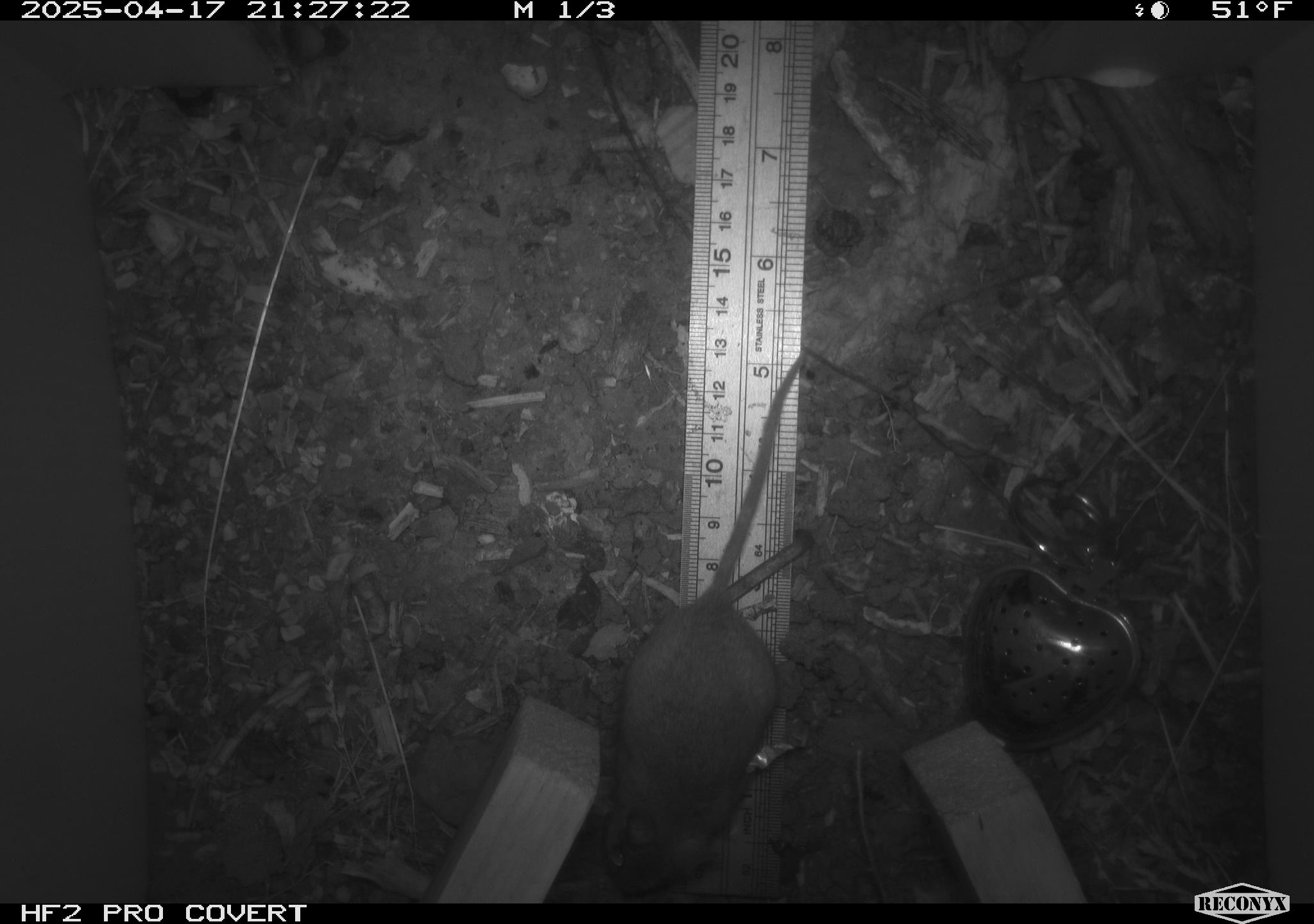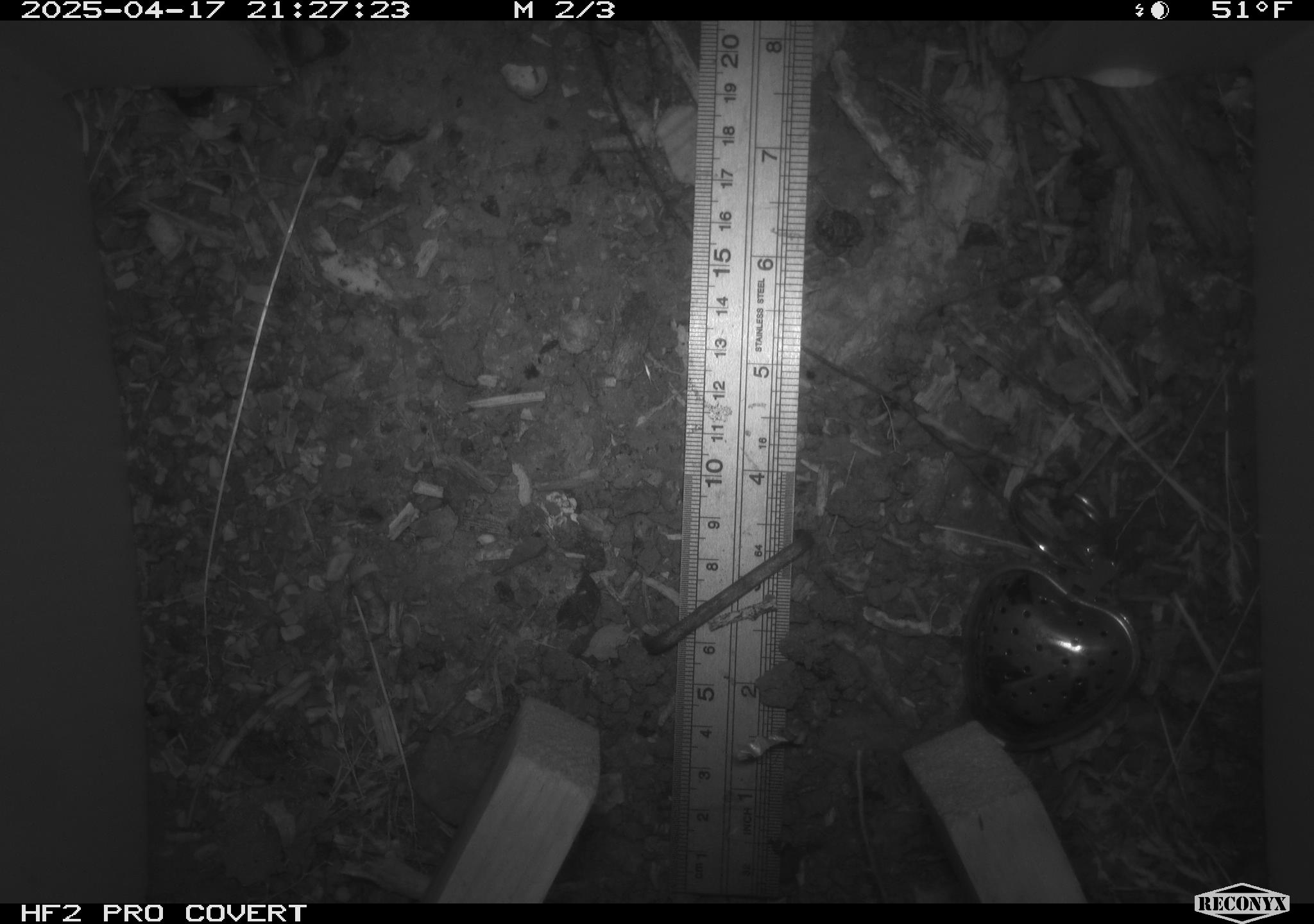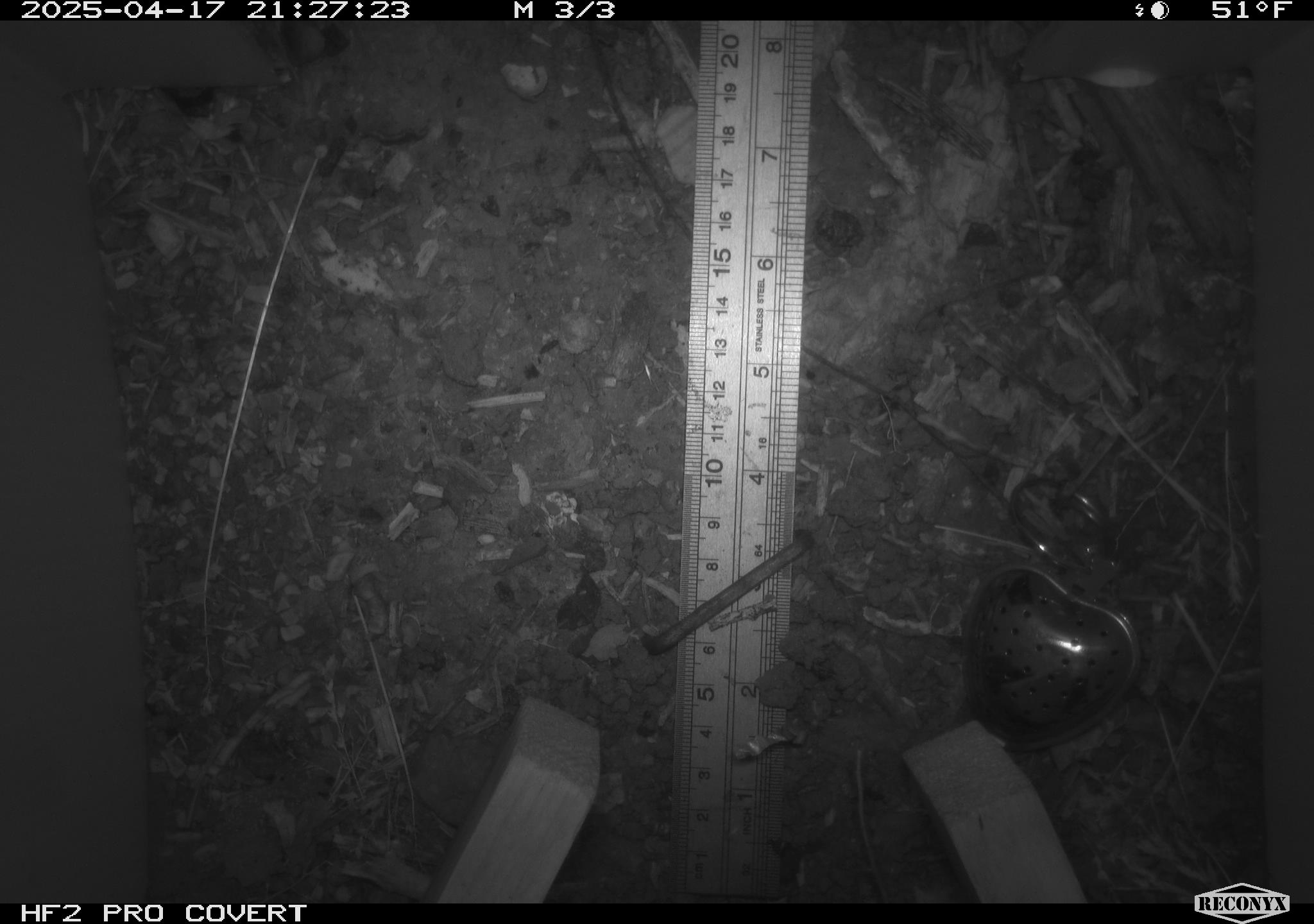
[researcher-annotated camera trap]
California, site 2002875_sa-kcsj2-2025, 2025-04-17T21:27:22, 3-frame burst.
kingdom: Animalia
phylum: Chordata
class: Mammalia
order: Rodentia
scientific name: Rodentia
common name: rodent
Rodent (Rodentia).